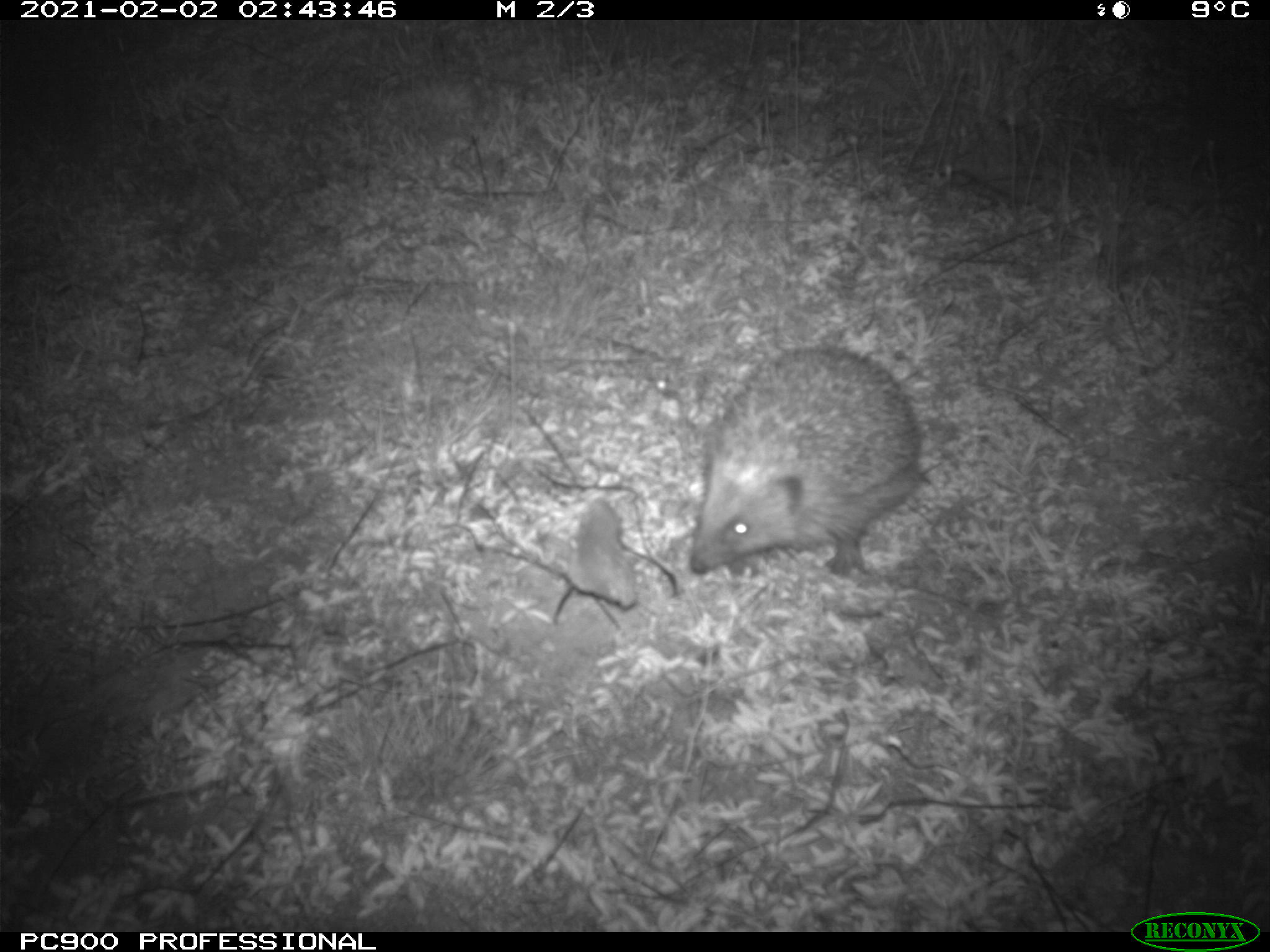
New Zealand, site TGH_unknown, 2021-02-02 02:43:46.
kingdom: Animalia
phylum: Chordata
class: Mammalia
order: Eulipotyphla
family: Erinaceidae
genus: Erinaceus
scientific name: Erinaceus europaeus europaeus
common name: european hedgehog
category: hedgehog